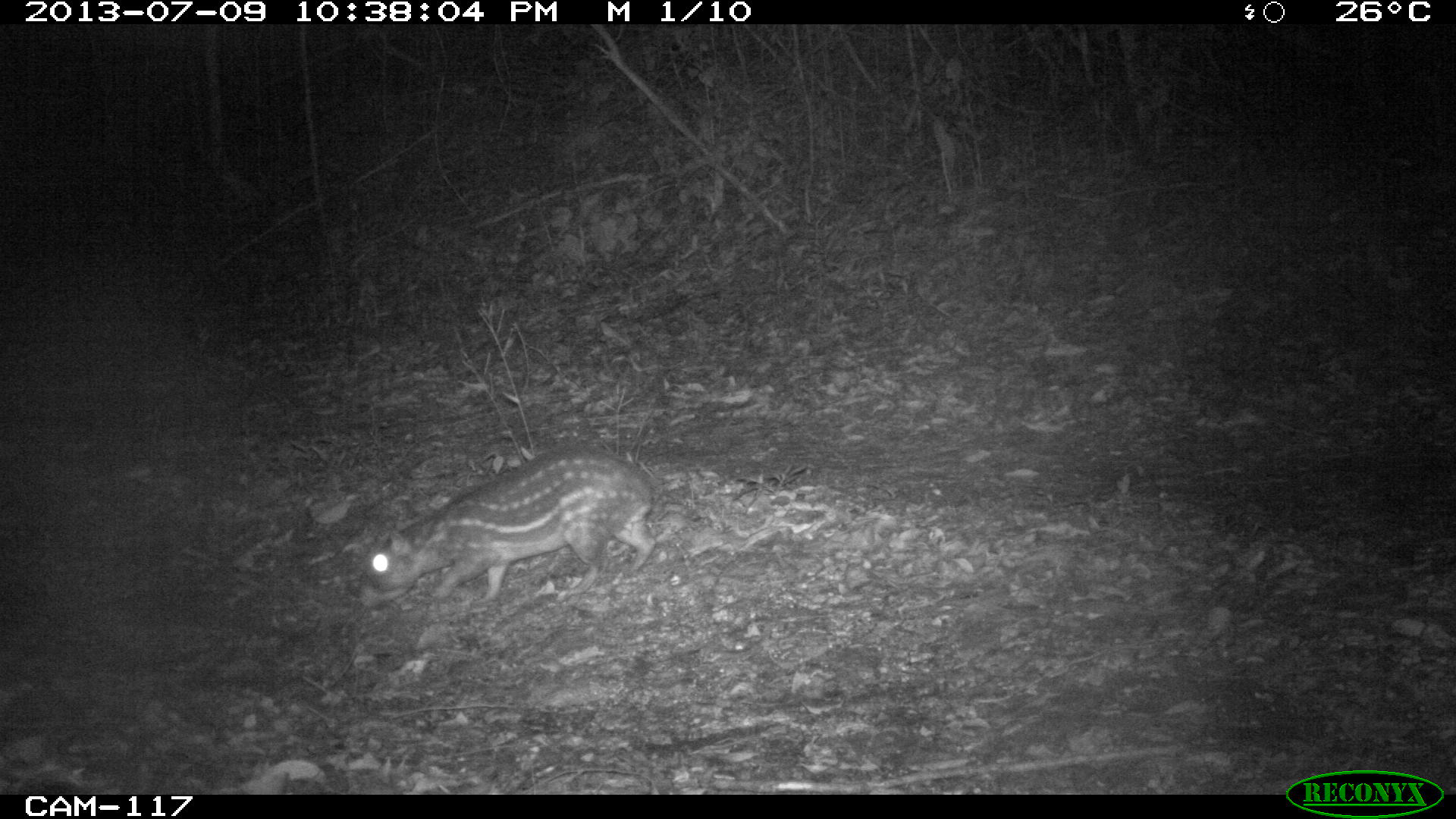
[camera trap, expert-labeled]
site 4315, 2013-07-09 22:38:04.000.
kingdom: Animalia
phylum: Chordata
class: Mammalia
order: Rodentia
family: Cuniculidae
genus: Cuniculus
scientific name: Cuniculus paca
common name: lowland paca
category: agouti paca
Agouti paca (lowland paca) (Cuniculus paca), count 1.